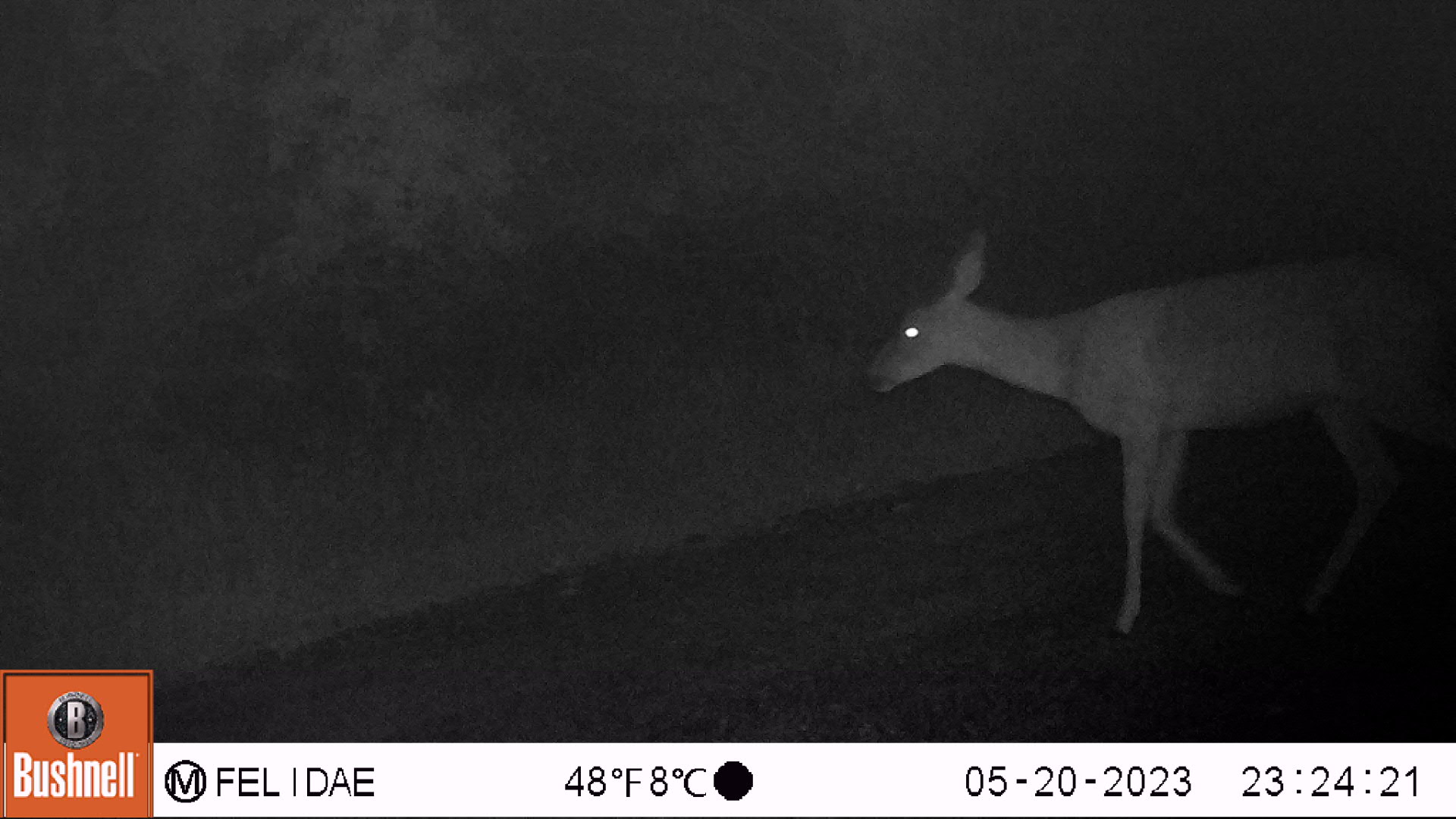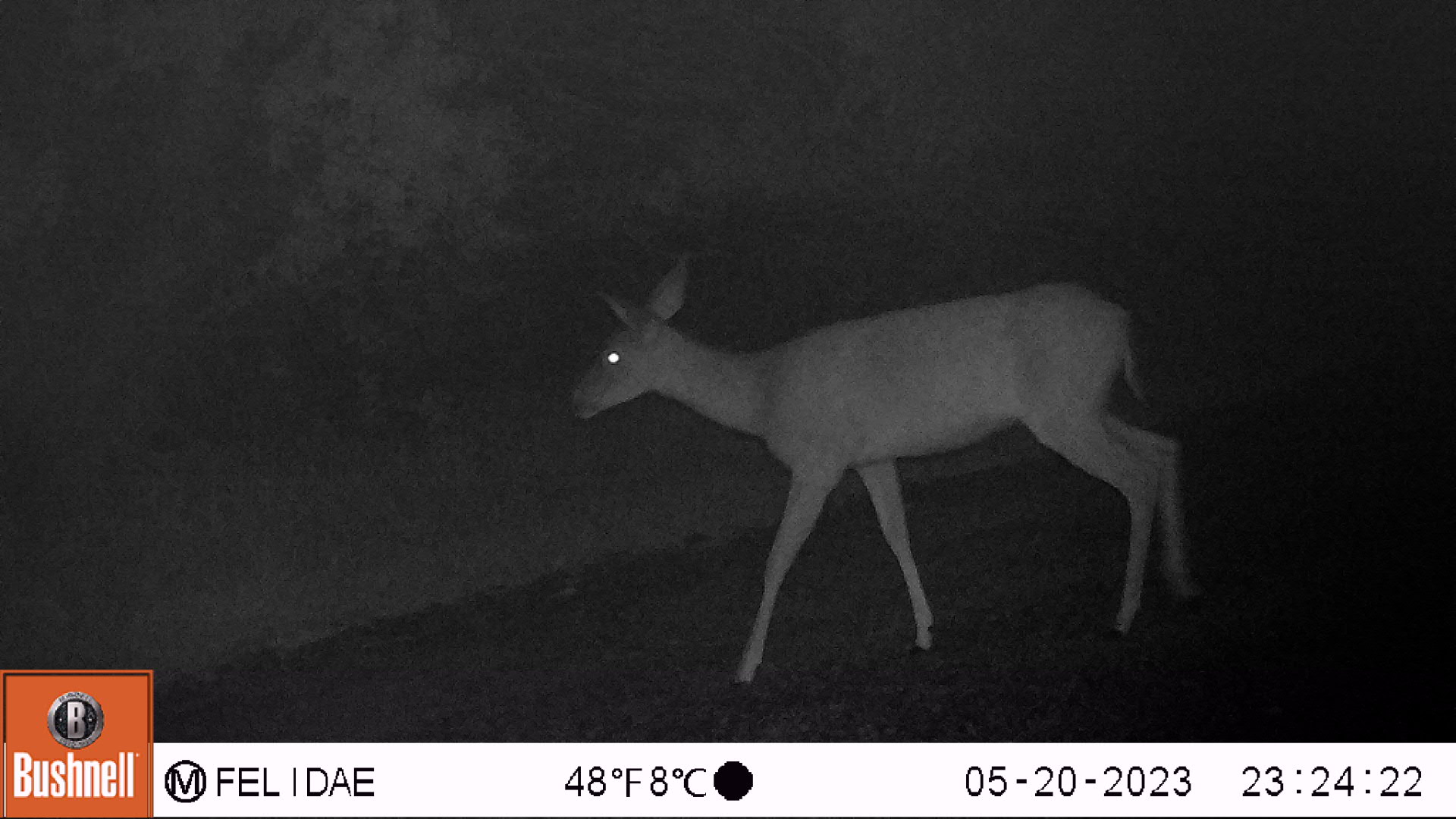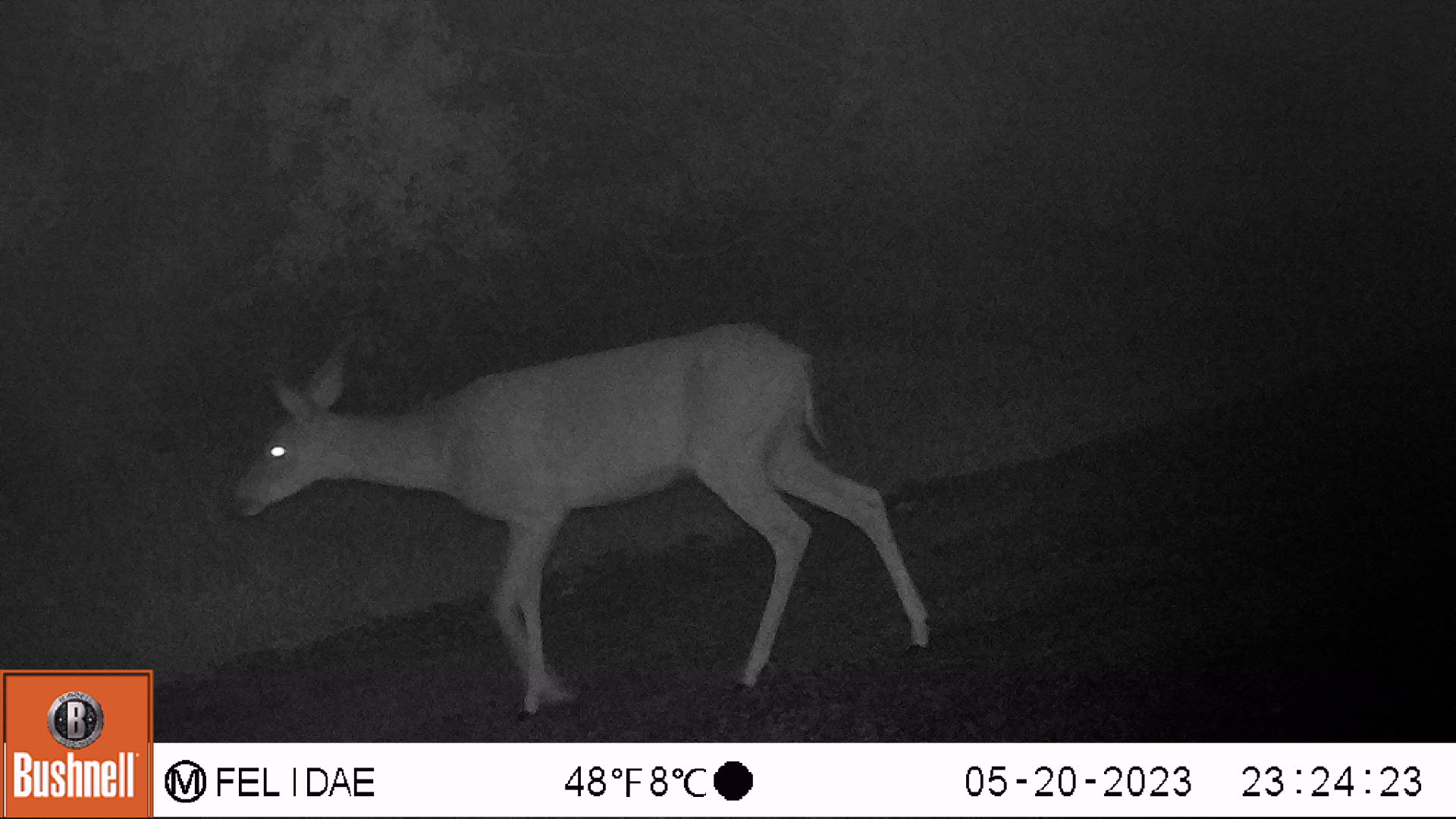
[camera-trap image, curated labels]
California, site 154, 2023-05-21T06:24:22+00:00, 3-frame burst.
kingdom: Animalia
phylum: Chordata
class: Mammalia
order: Artiodactyla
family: Cervidae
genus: Odocoileus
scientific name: Odocoileus hemionus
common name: mule deer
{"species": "mule deer (Odocoileus hemionus)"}